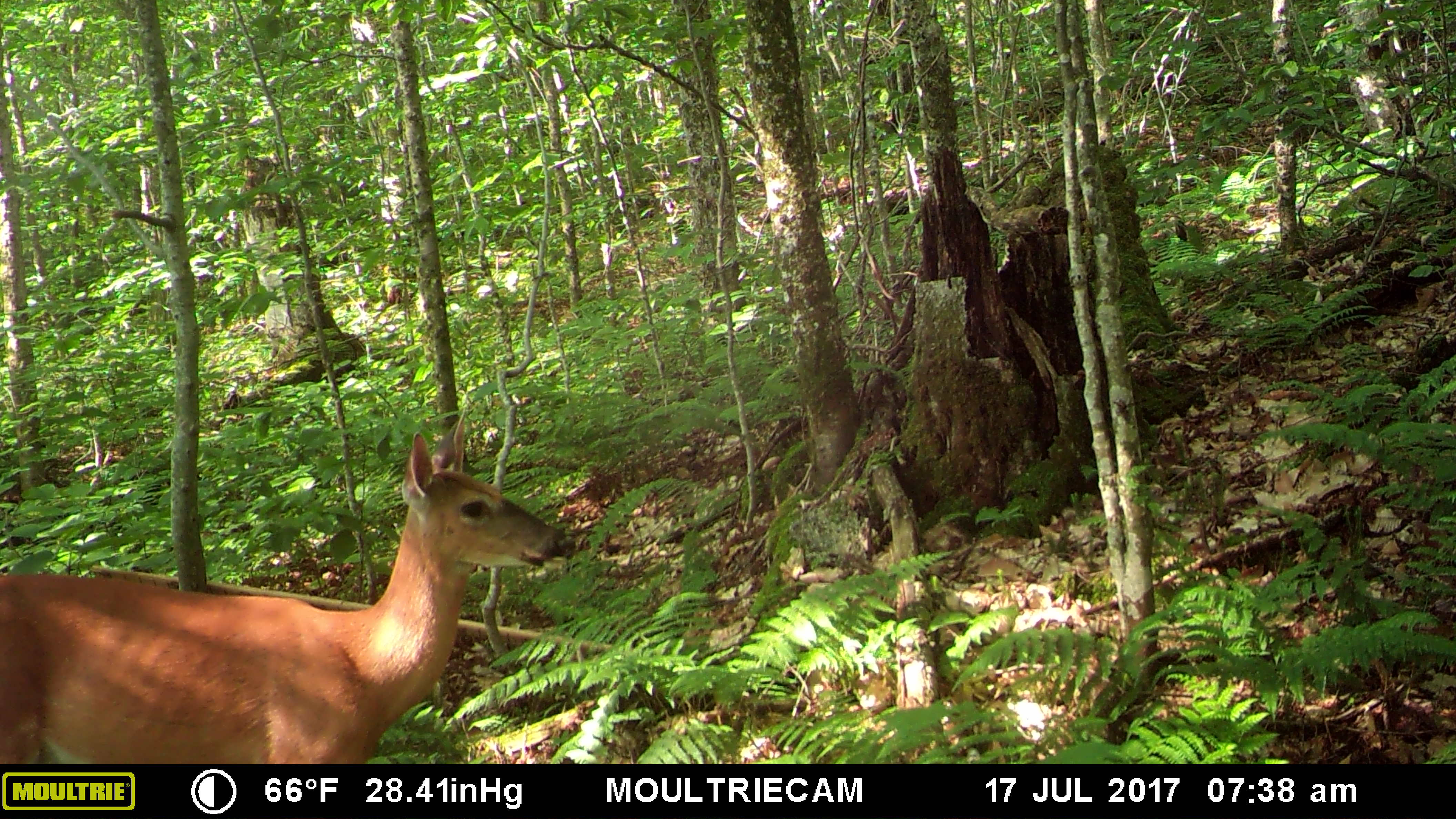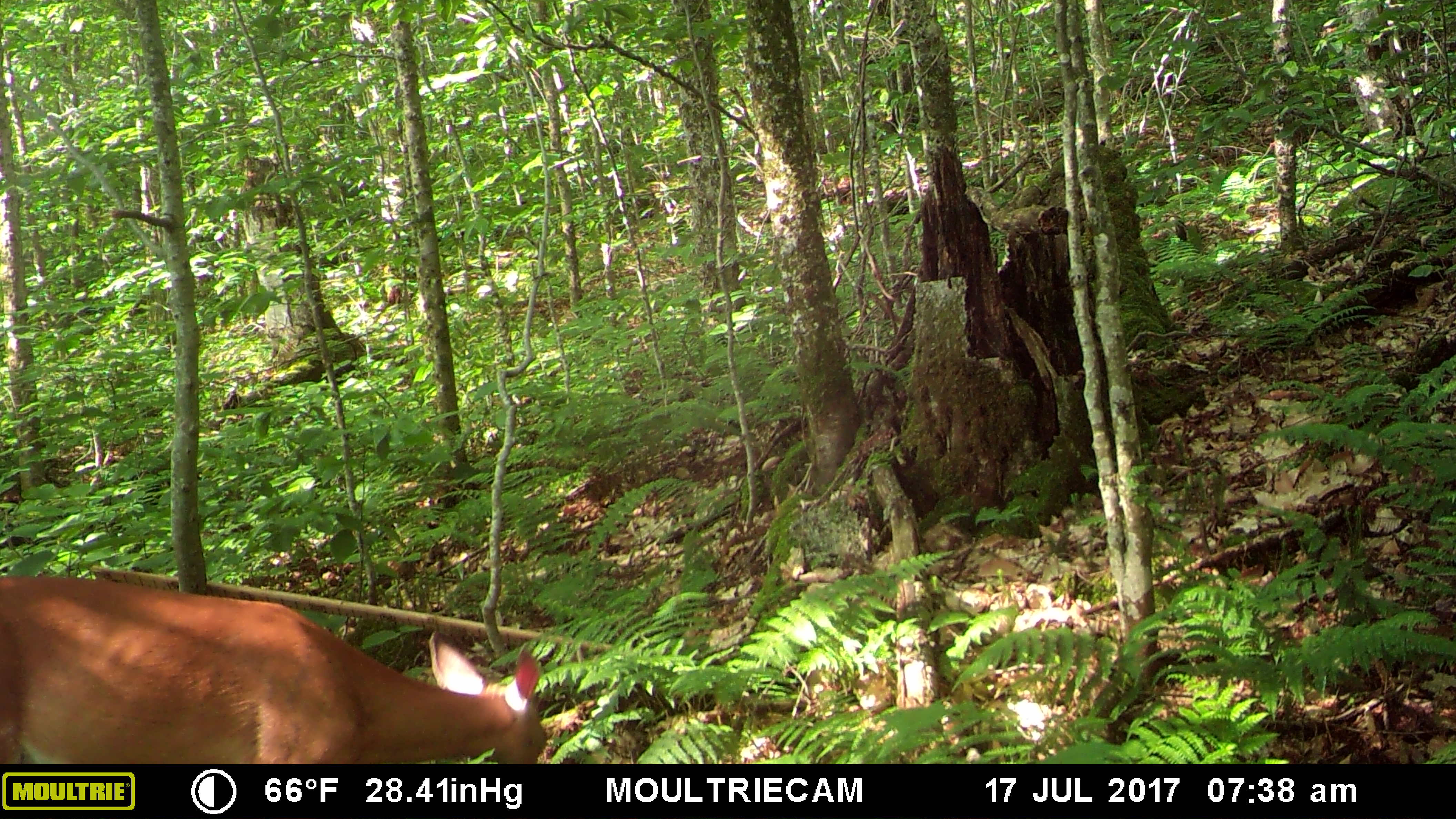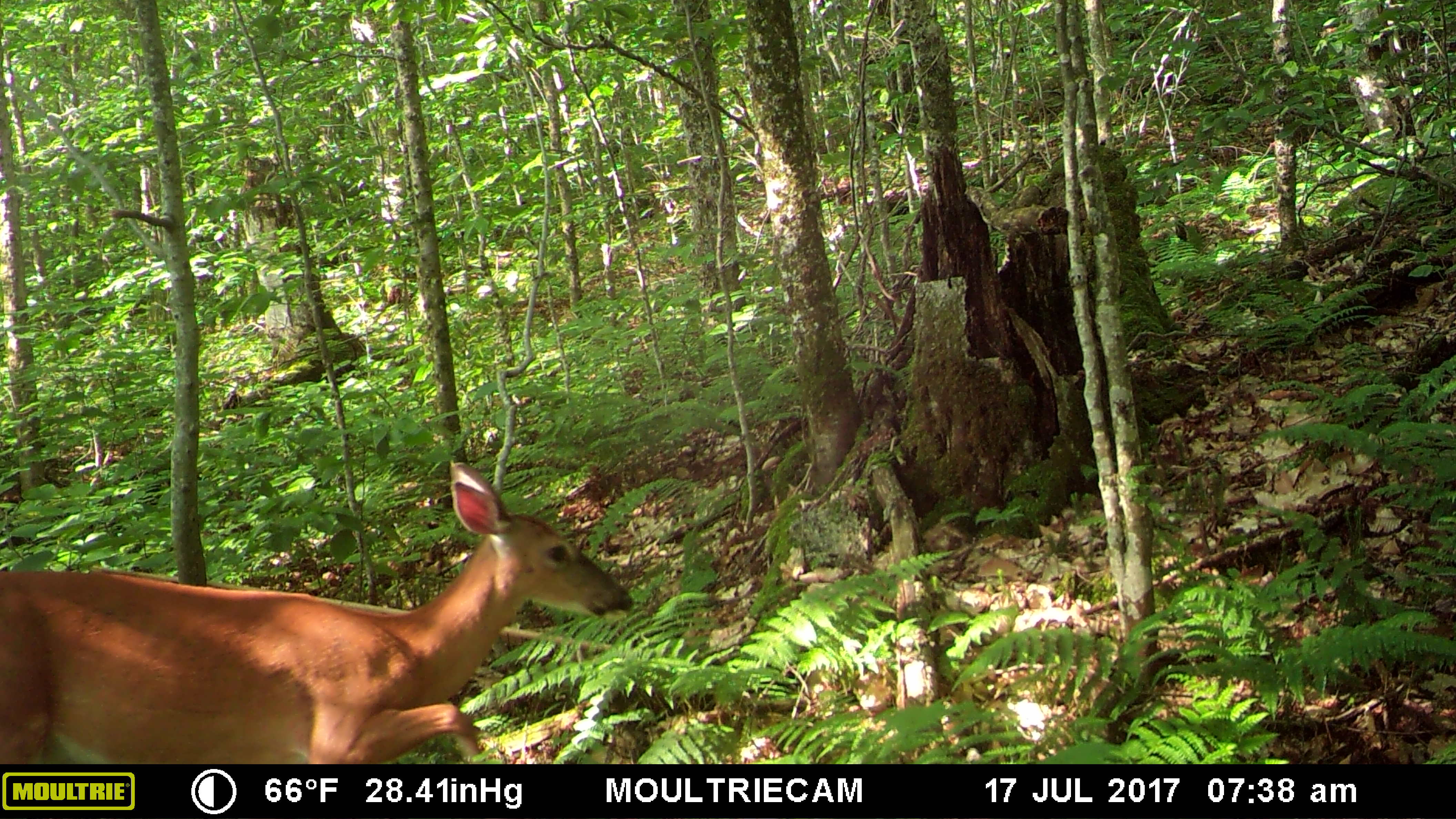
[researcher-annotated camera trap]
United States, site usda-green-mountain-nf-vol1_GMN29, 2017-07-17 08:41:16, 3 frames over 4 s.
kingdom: Animalia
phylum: Chordata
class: Mammalia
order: Artiodactyla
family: Cervidae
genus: Odocoileus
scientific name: Odocoileus virginianus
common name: white-tailed deer